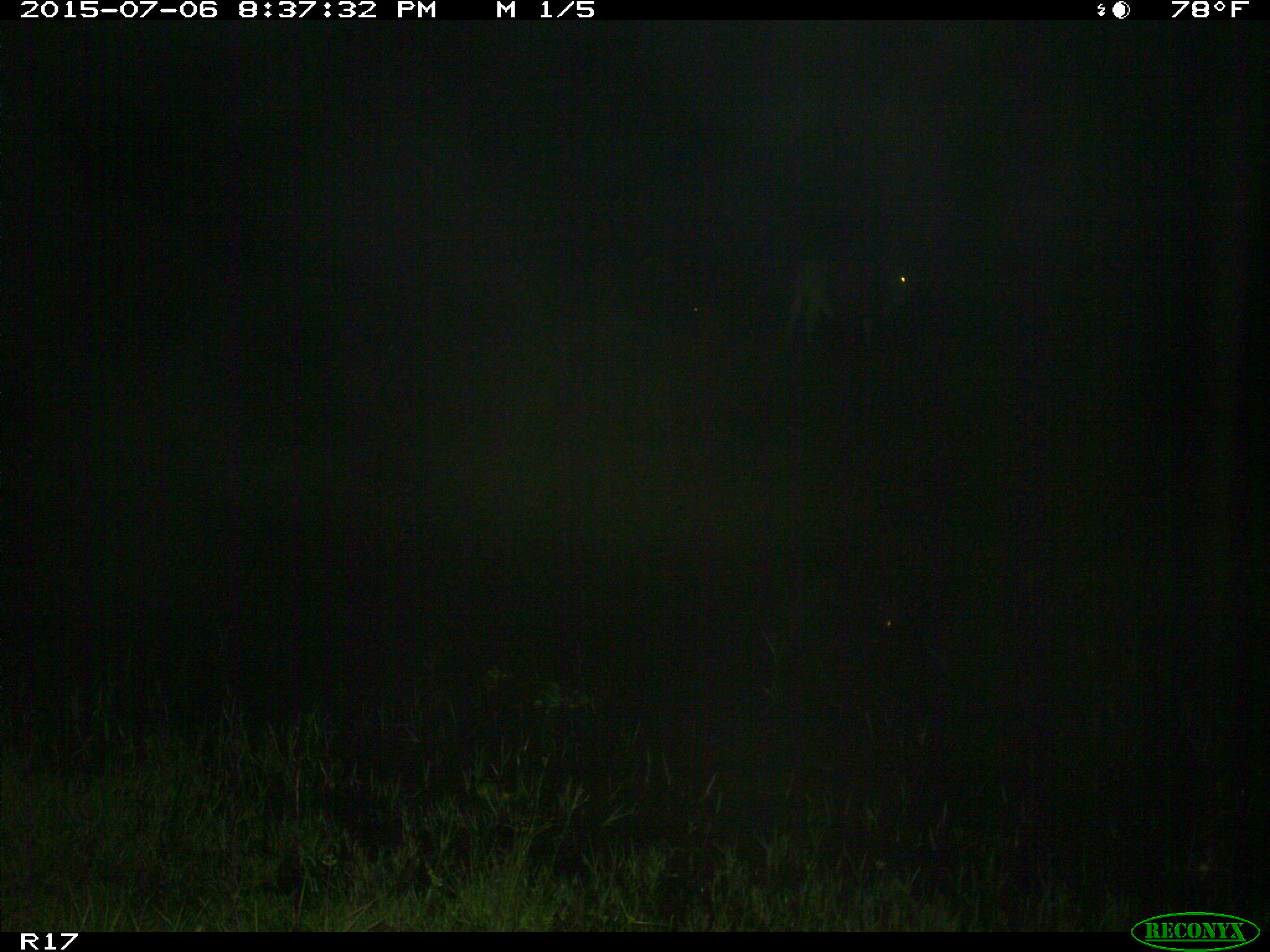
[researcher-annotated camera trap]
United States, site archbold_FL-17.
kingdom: Animalia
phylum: Chordata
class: Mammalia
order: Artiodactyla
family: Bovidae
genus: Bos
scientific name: Bos taurus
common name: domestic cow